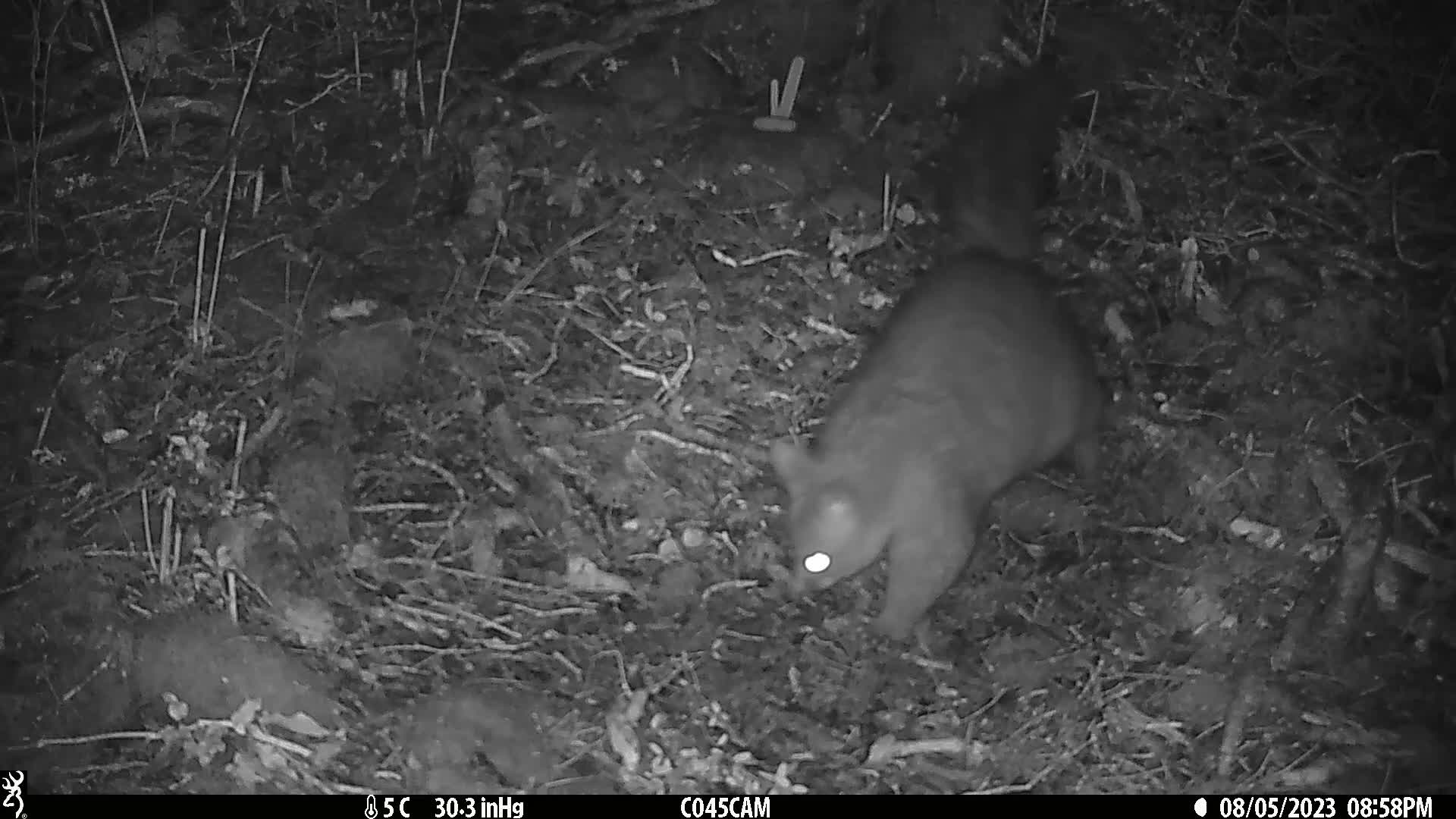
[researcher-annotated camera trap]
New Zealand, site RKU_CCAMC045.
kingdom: Animalia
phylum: Chordata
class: Mammalia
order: Diprotodontia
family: Phalangeridae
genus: Trichosurus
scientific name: Trichosurus vulpecula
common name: common brushtail possum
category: possum